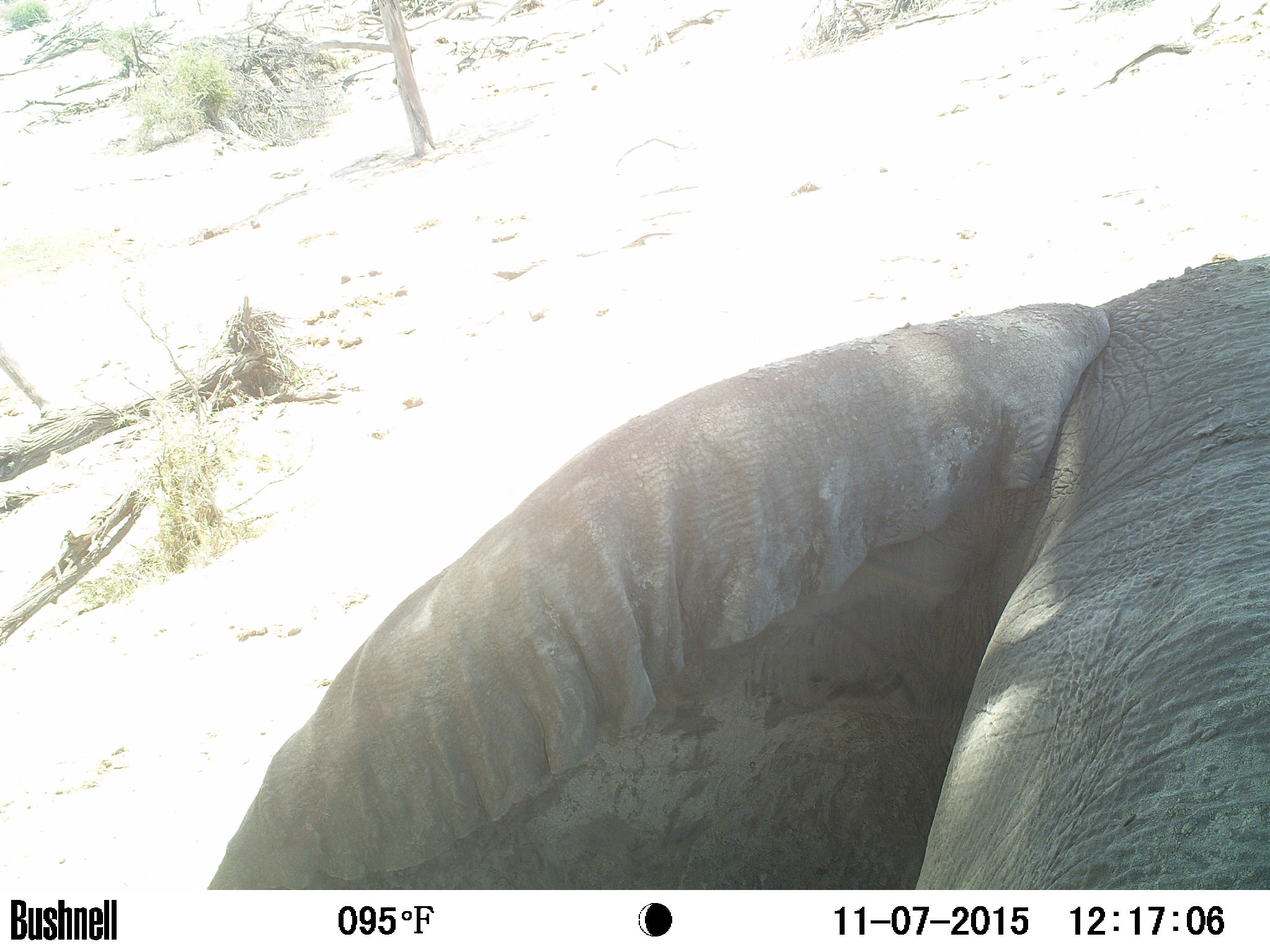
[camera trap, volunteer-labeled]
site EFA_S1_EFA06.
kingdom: Animalia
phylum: Chordata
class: Mammalia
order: Proboscidea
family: Elephantidae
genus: Loxodonta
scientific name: Loxodonta africana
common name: african bush elephant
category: elephant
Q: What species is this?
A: Elephant (african bush elephant) (Loxodonta africana).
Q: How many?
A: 1.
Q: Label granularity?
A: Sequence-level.